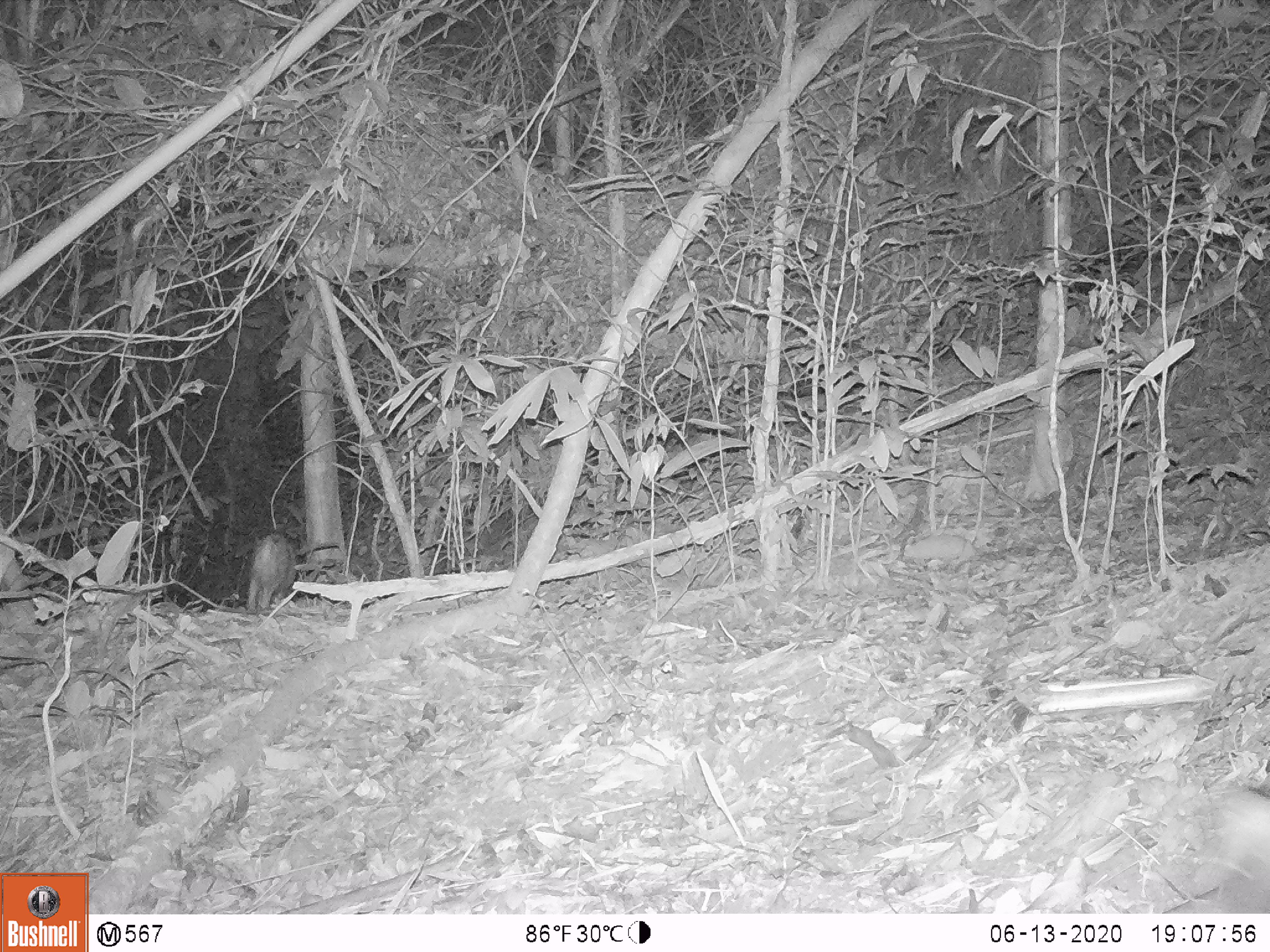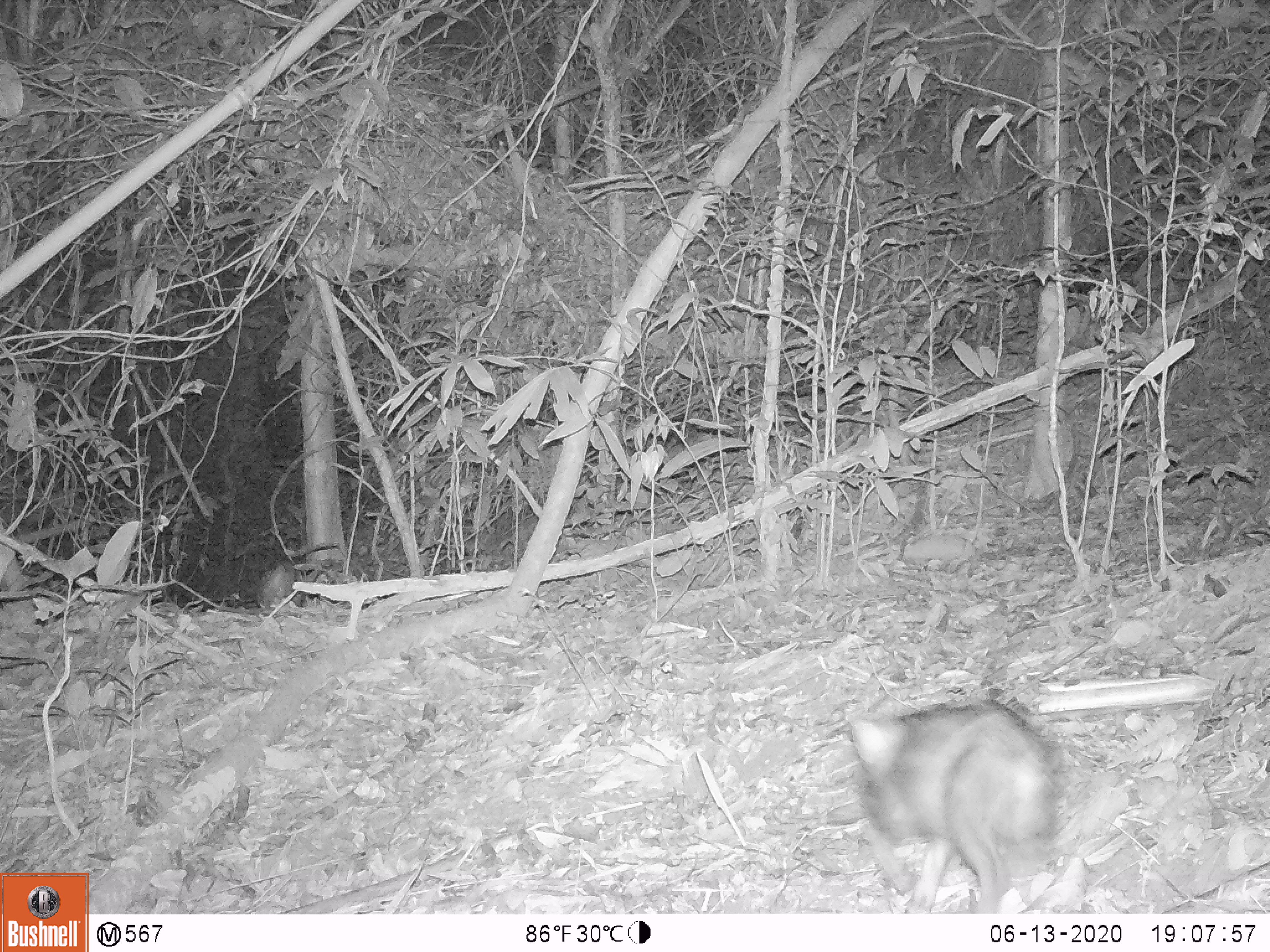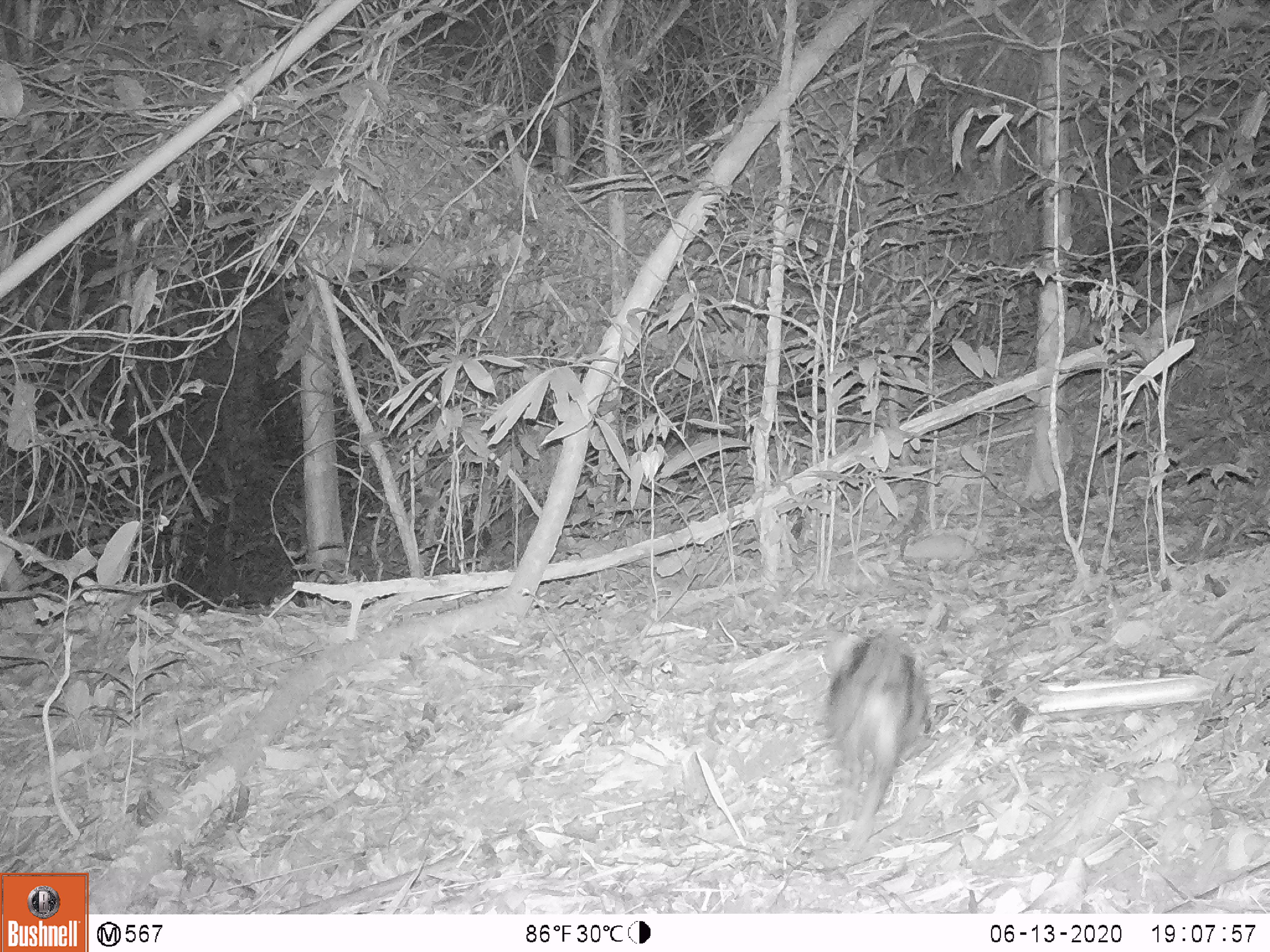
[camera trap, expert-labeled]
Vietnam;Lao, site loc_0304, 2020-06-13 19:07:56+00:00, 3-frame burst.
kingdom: Animalia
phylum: Chordata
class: Mammalia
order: Artiodactyla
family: Suidae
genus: Sus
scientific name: Sus scrofa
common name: eurasian wild pig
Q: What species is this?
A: Eurasian wild pig (Sus scrofa).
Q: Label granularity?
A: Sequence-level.